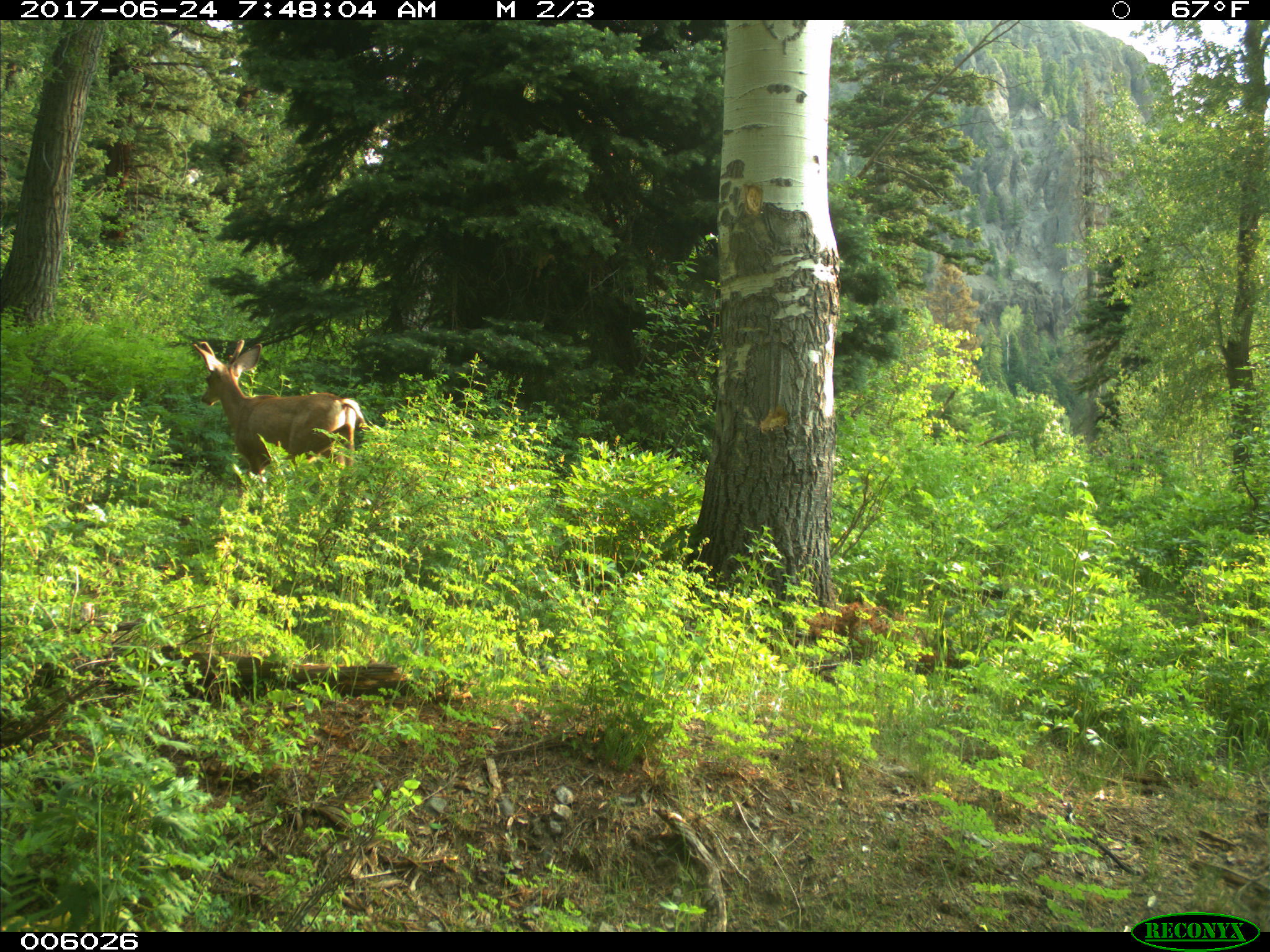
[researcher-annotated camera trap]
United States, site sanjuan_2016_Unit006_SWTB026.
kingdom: Animalia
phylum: Chordata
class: Mammalia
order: Artiodactyla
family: Cervidae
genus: Odocoileus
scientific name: Odocoileus hemionus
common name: mule deer